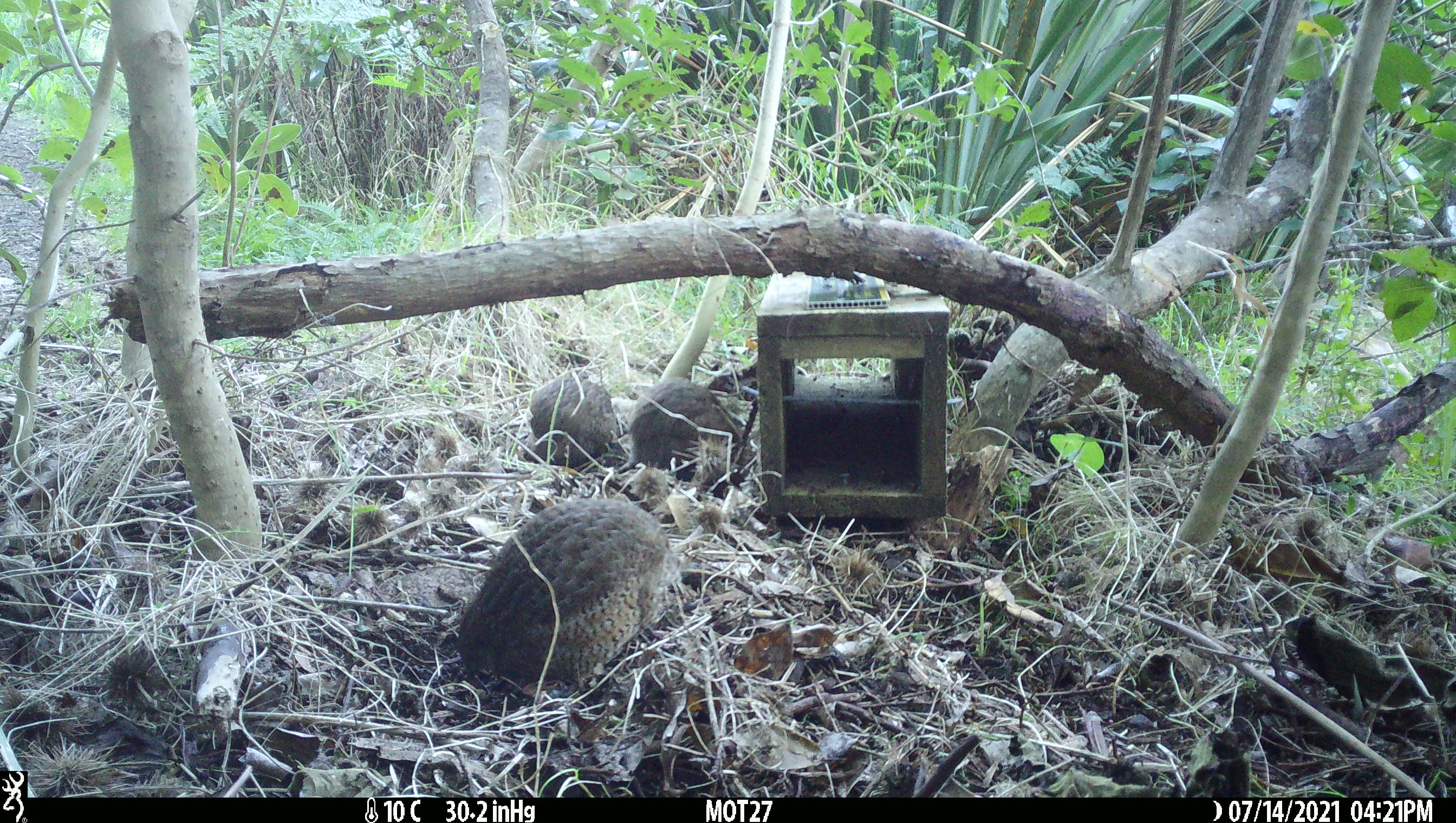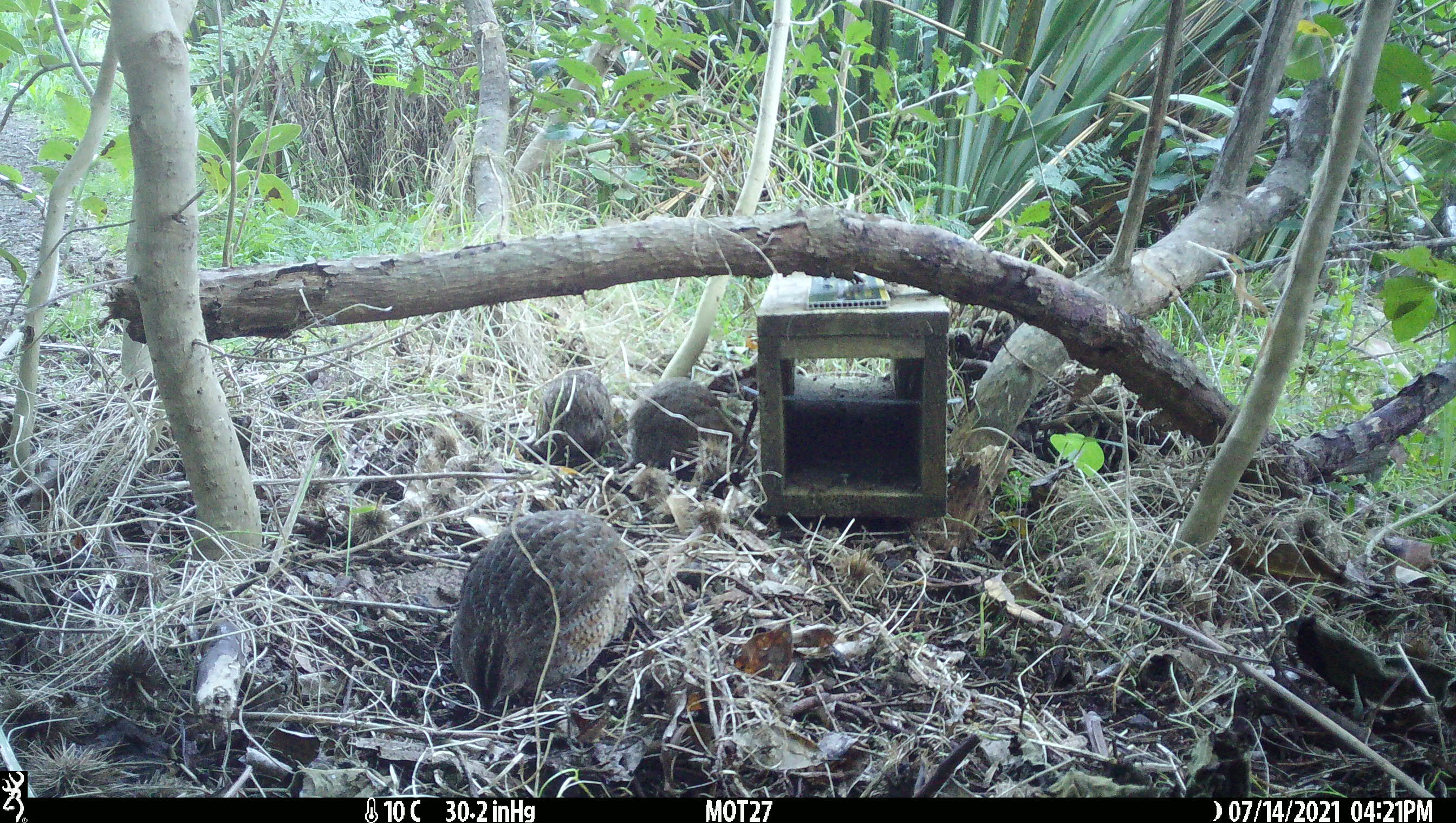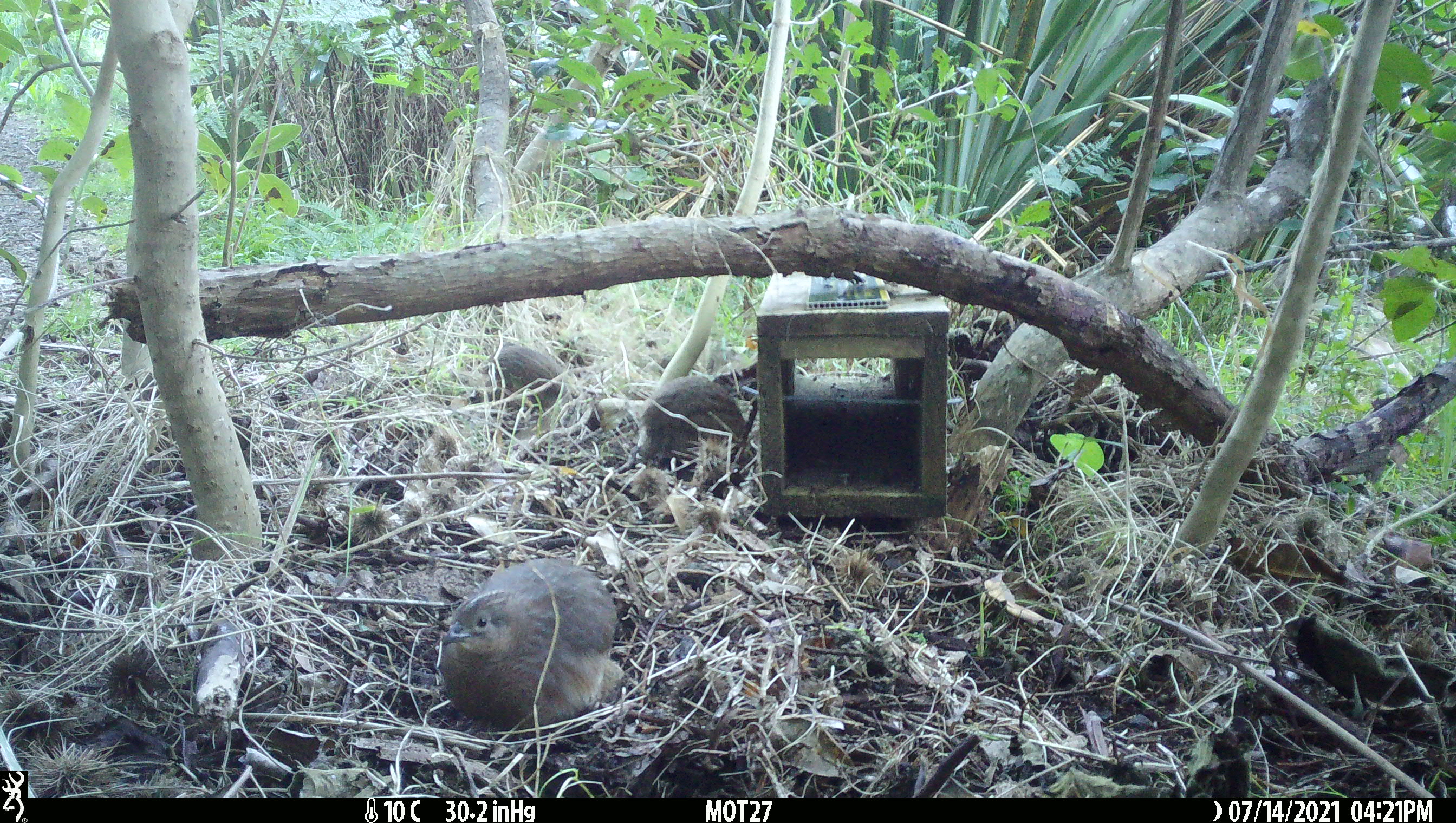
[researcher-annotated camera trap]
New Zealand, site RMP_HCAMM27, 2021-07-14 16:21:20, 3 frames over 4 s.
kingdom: Animalia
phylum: Chordata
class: Aves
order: Galliformes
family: Phasianidae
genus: Synoicus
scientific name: Synoicus ypsilophorus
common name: brown quail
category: quail brown